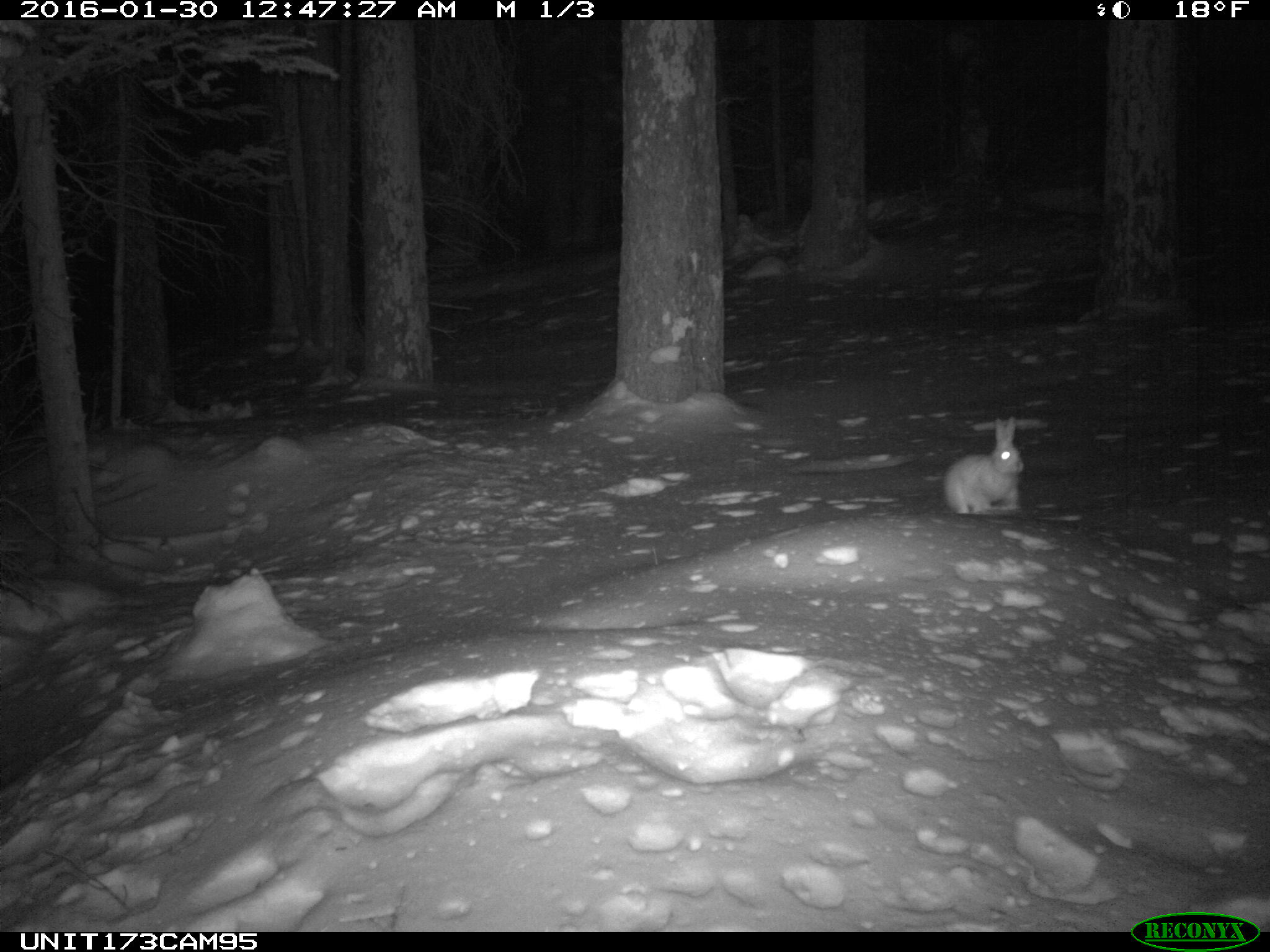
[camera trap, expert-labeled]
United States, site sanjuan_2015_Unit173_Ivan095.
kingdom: Animalia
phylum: Chordata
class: Mammalia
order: Lagomorpha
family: Leporidae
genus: Lepus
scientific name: Lepus americanus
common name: snowshoe hare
Lepus americanus (snowshoe hare).